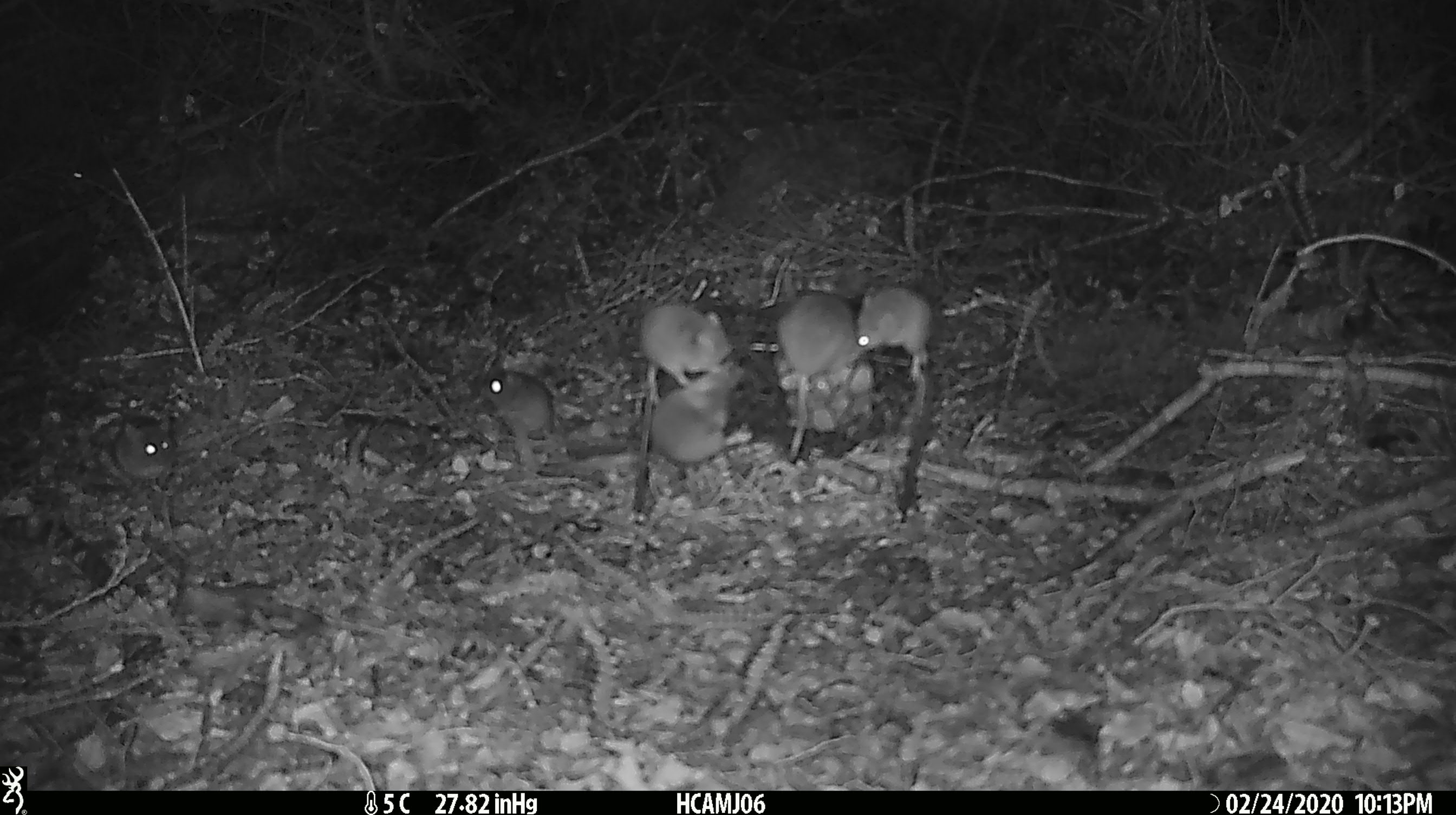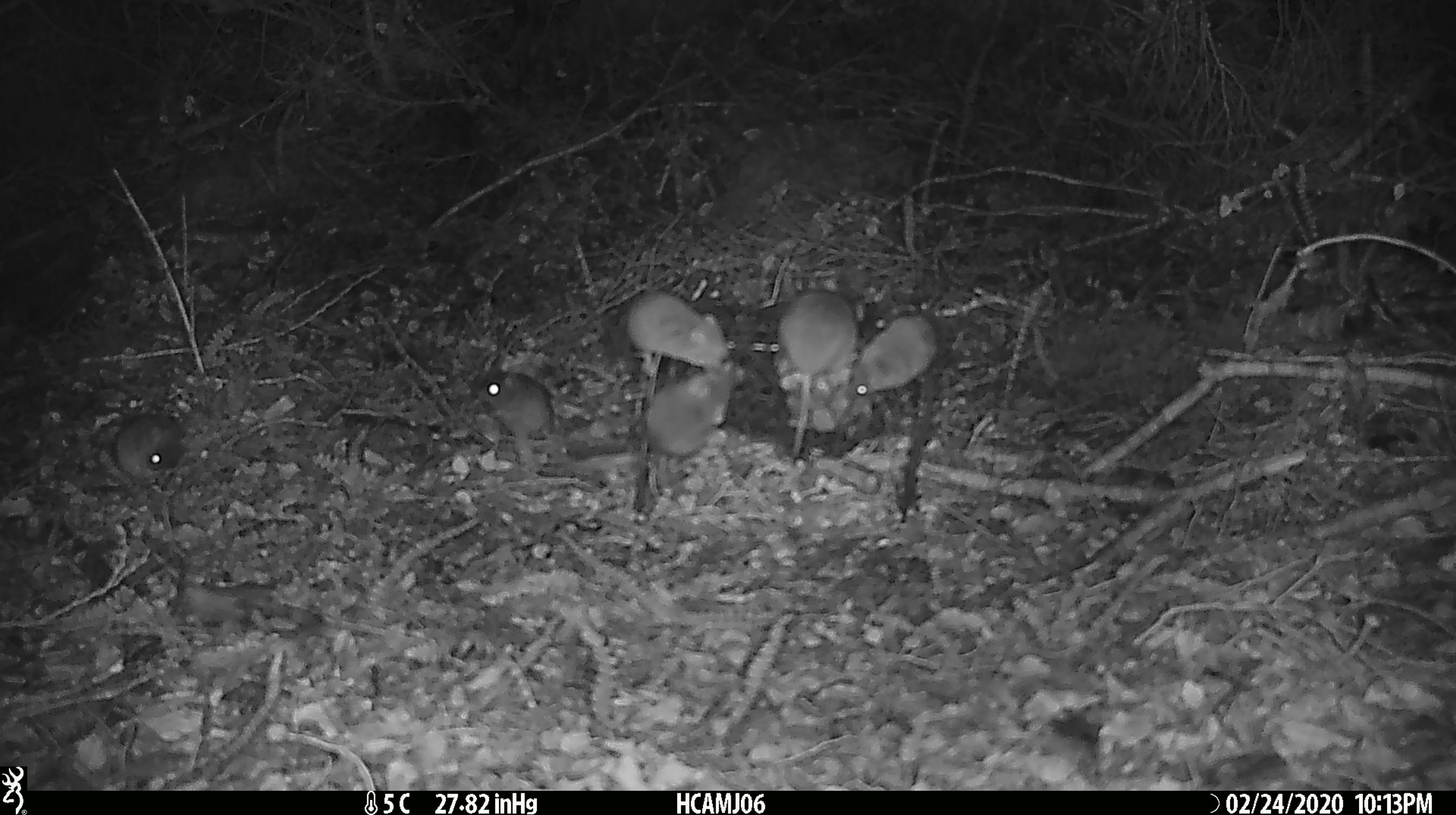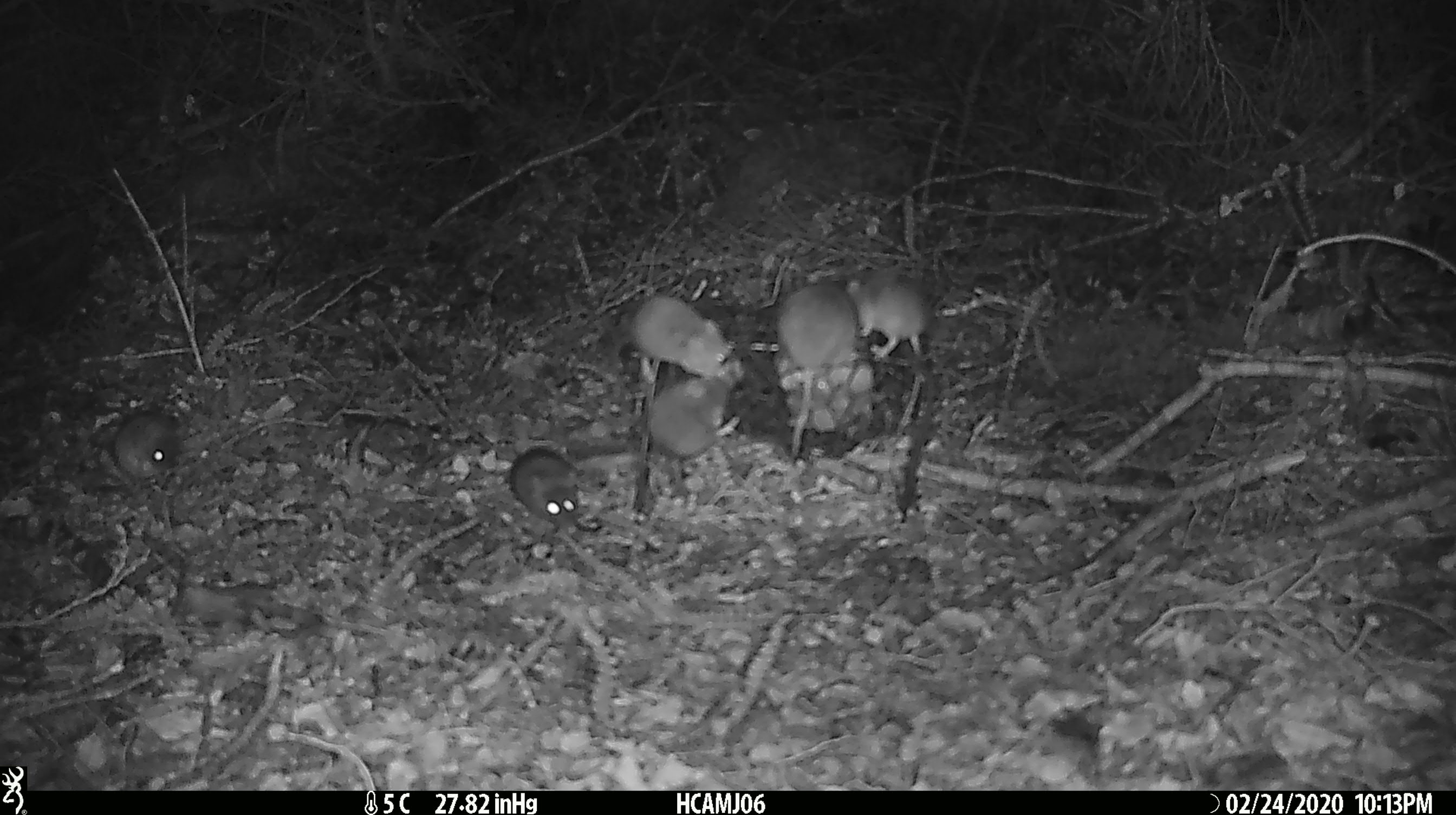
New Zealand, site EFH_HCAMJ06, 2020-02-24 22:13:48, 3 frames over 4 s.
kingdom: Animalia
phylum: Chordata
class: Mammalia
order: Rodentia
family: Muridae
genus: Mus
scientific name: Mus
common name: mouse